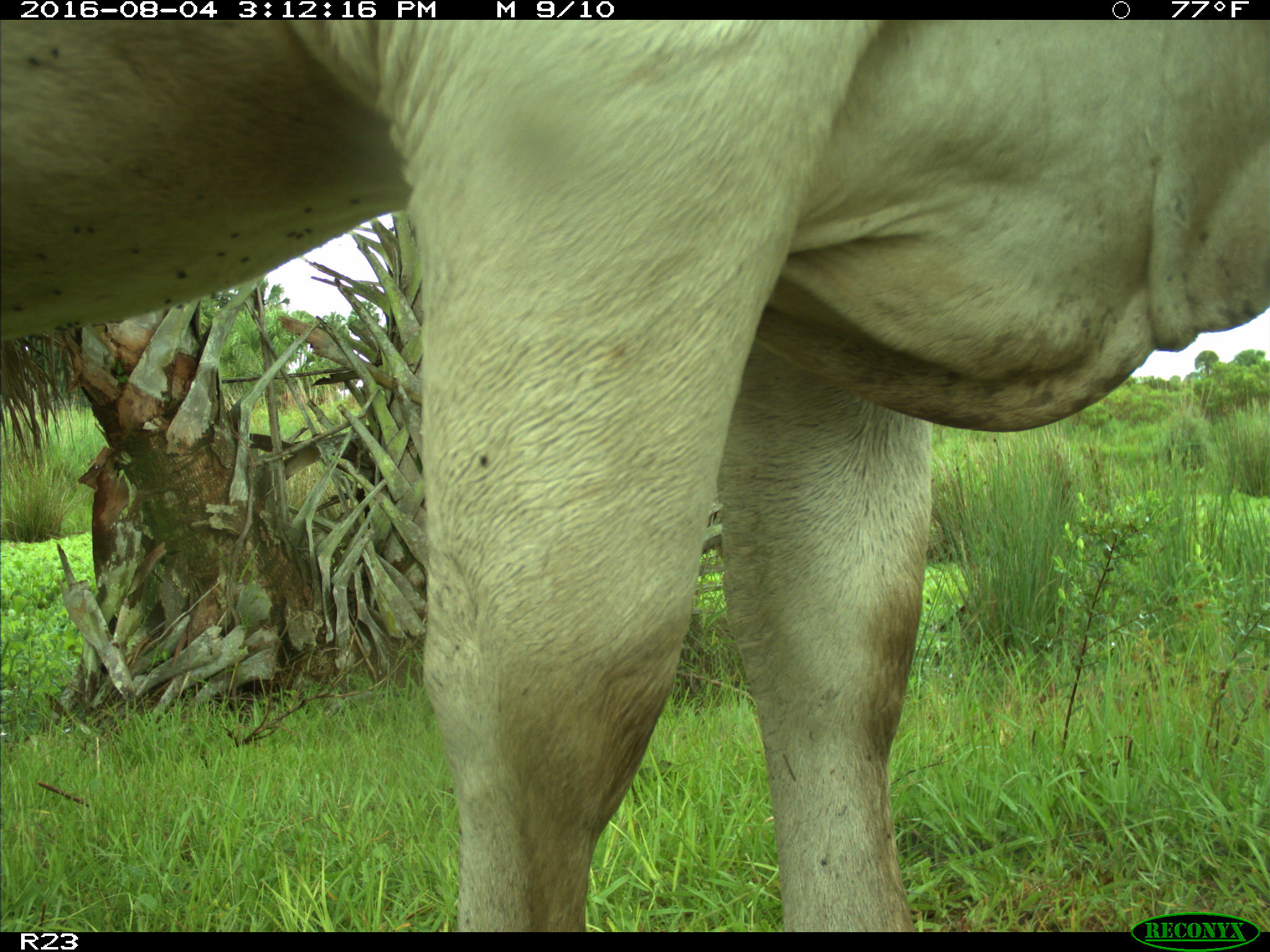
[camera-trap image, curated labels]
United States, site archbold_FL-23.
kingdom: Animalia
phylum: Chordata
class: Mammalia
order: Artiodactyla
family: Bovidae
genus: Bos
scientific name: Bos taurus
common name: domestic cow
Bos taurus (domestic cow).